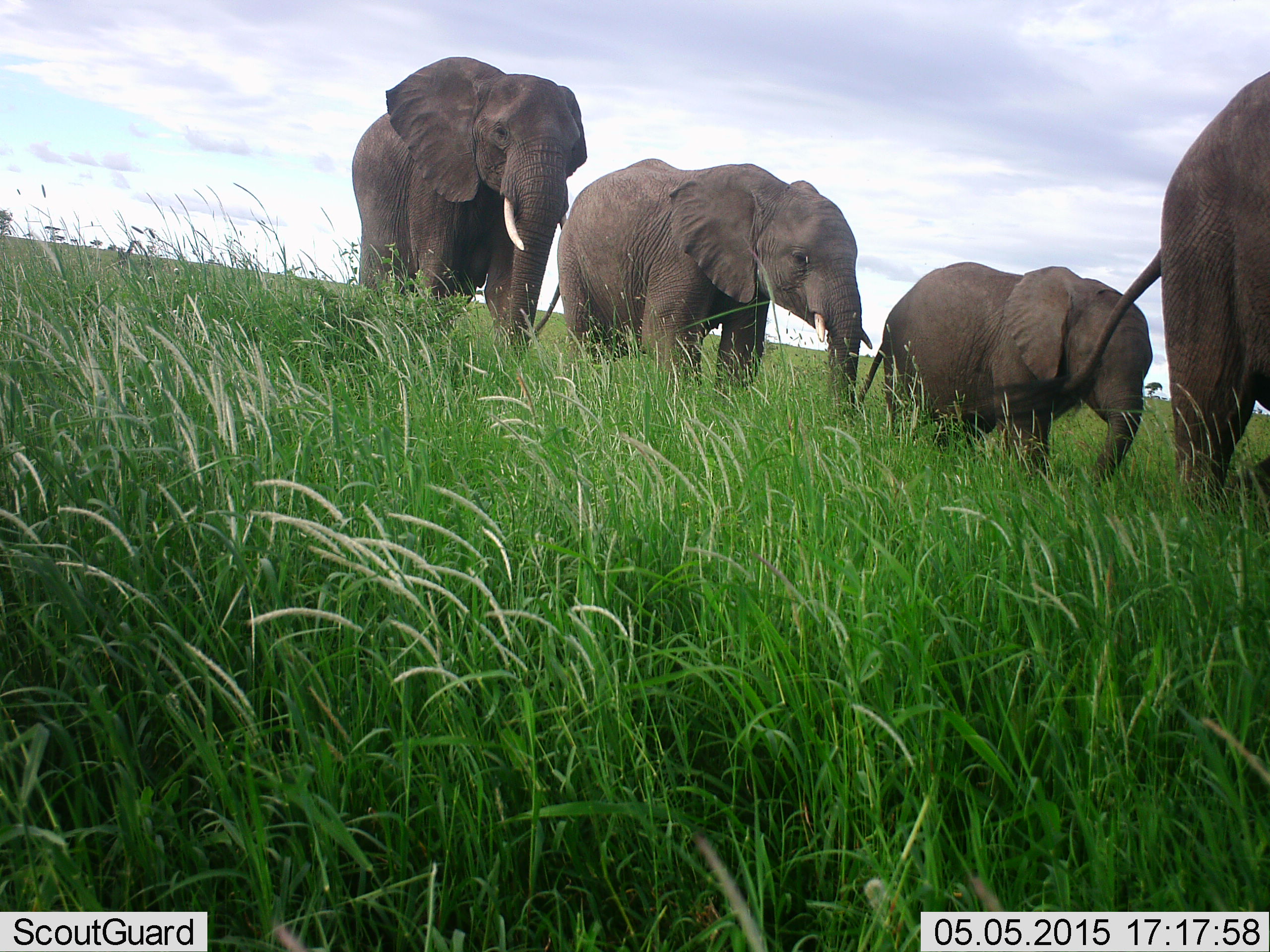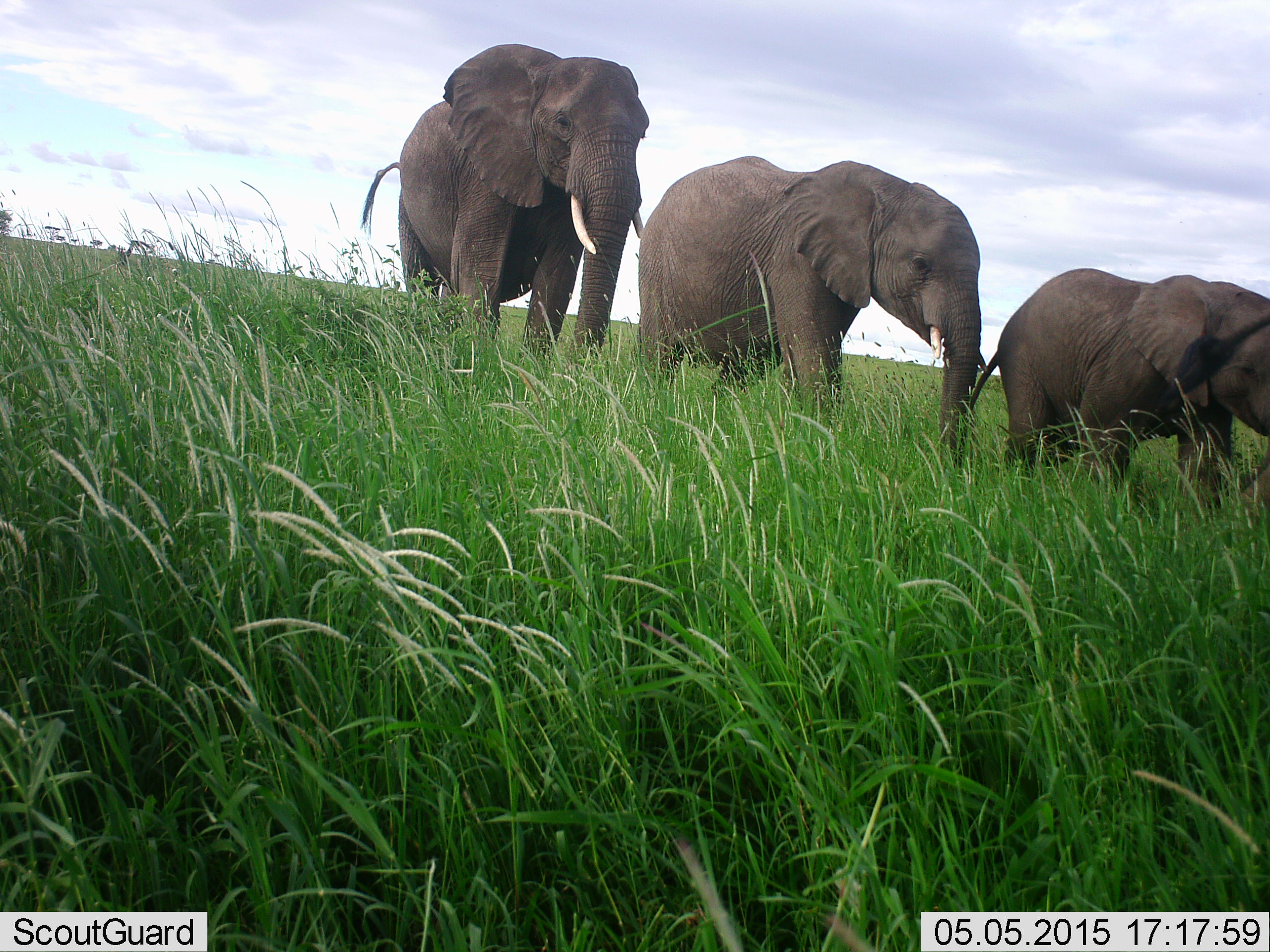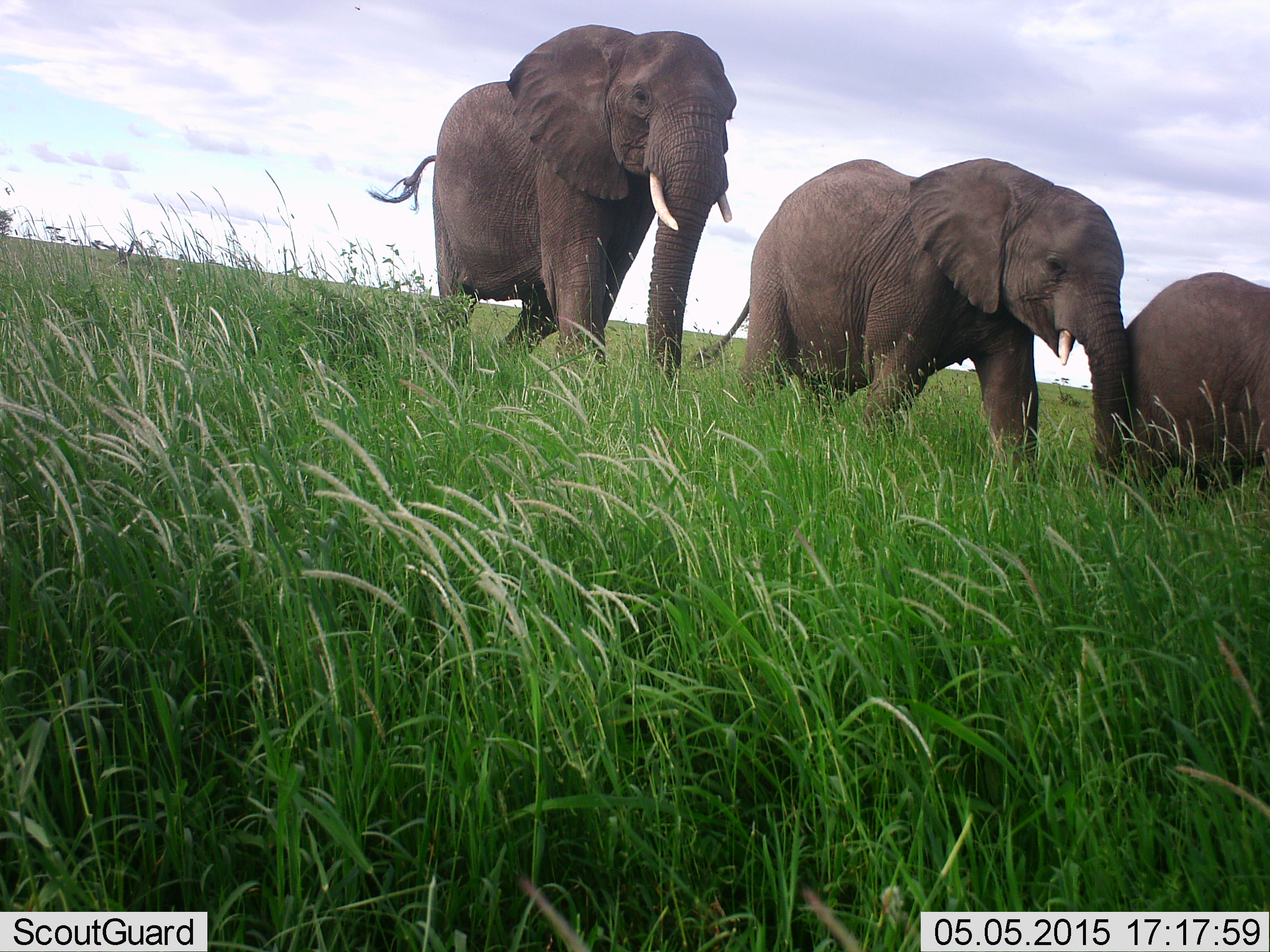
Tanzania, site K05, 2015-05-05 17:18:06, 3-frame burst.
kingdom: Animalia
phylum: Chordata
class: Mammalia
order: Proboscidea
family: Elephantidae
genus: Loxodonta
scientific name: Loxodonta africana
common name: african bush elephant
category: elephant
Elephant (african bush elephant) (Loxodonta africana), count 4. Behavior (volunteer vote fractions): standing 10%, resting 0%, moving 90%, interacting 0%. Young present (vote fraction): 30%. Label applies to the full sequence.